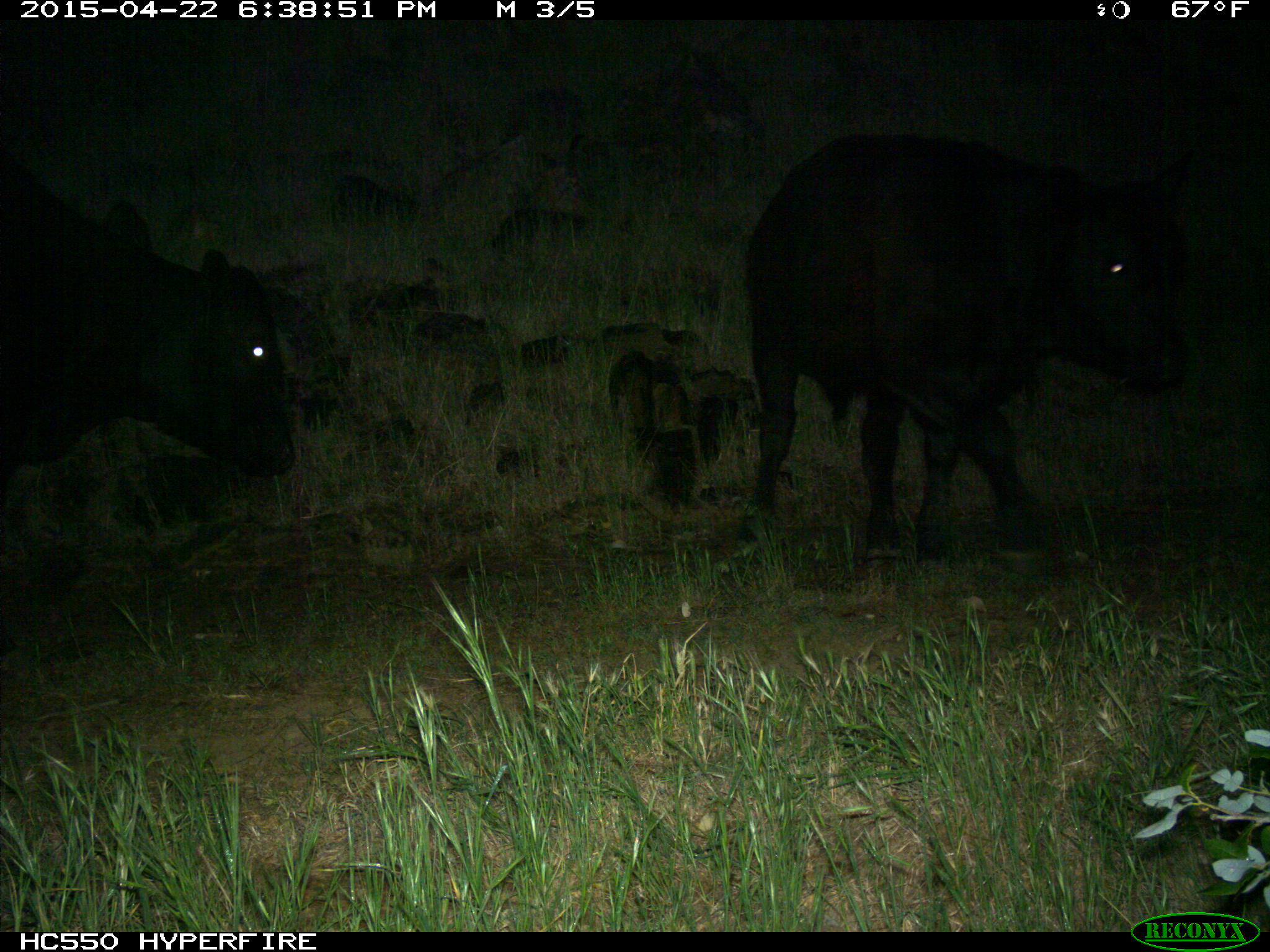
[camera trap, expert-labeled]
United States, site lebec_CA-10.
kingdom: Animalia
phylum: Chordata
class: Mammalia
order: Artiodactyla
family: Bovidae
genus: Bos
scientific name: Bos taurus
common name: domestic cow